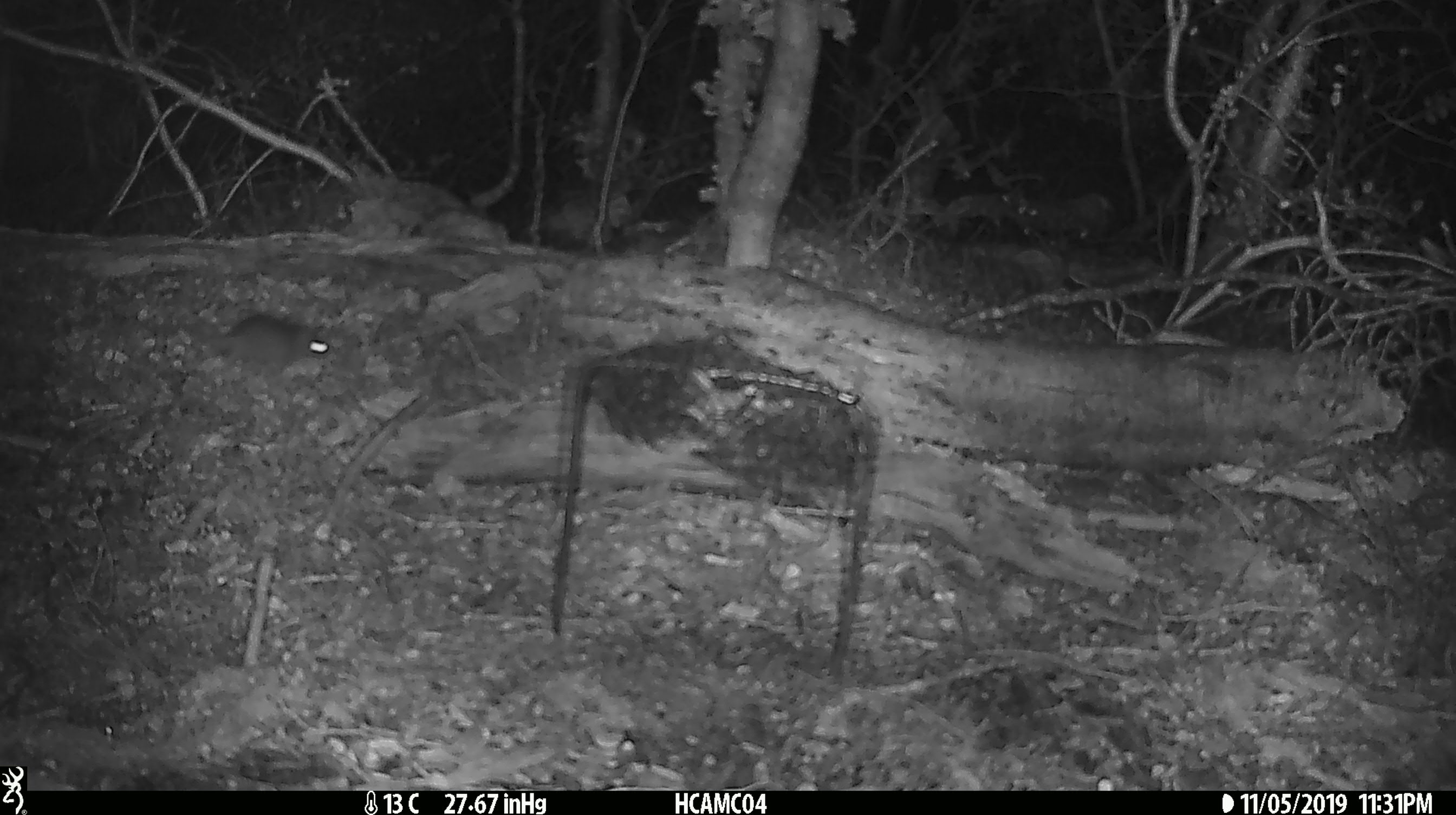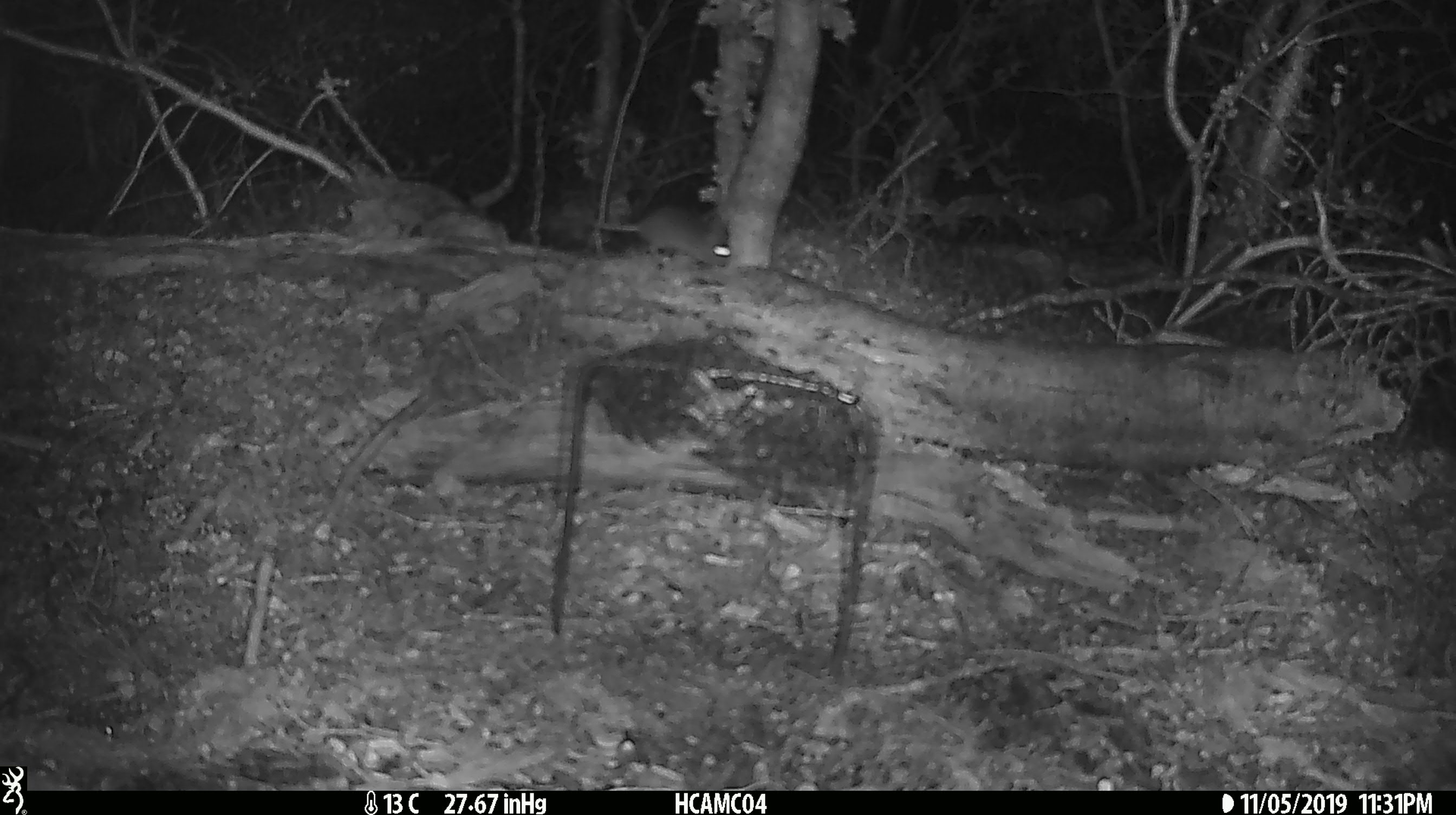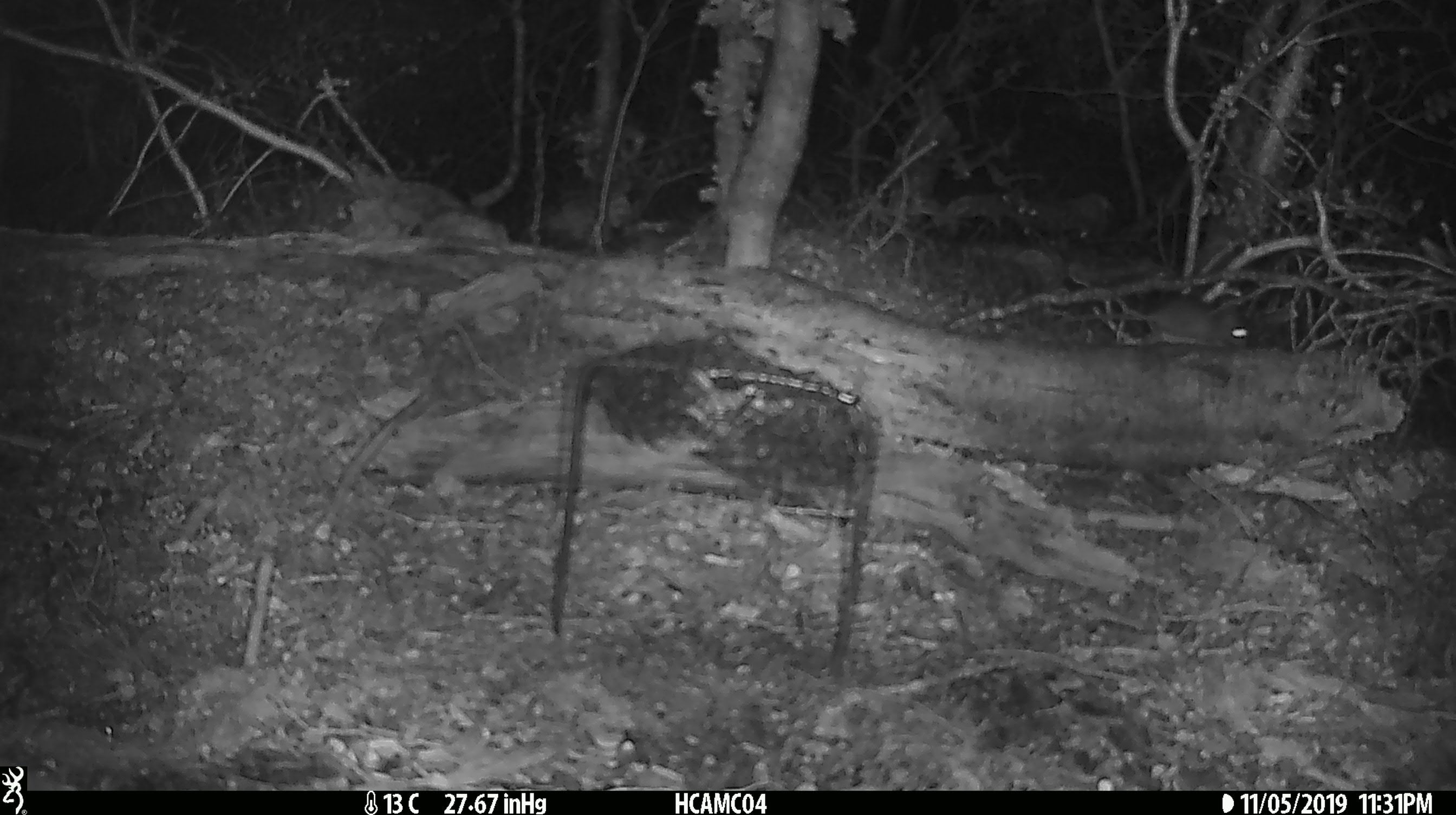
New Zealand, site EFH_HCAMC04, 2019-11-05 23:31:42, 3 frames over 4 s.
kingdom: Animalia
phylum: Chordata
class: Mammalia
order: Rodentia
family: Muridae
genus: Mus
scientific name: Mus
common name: mouse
Mouse (Mus).